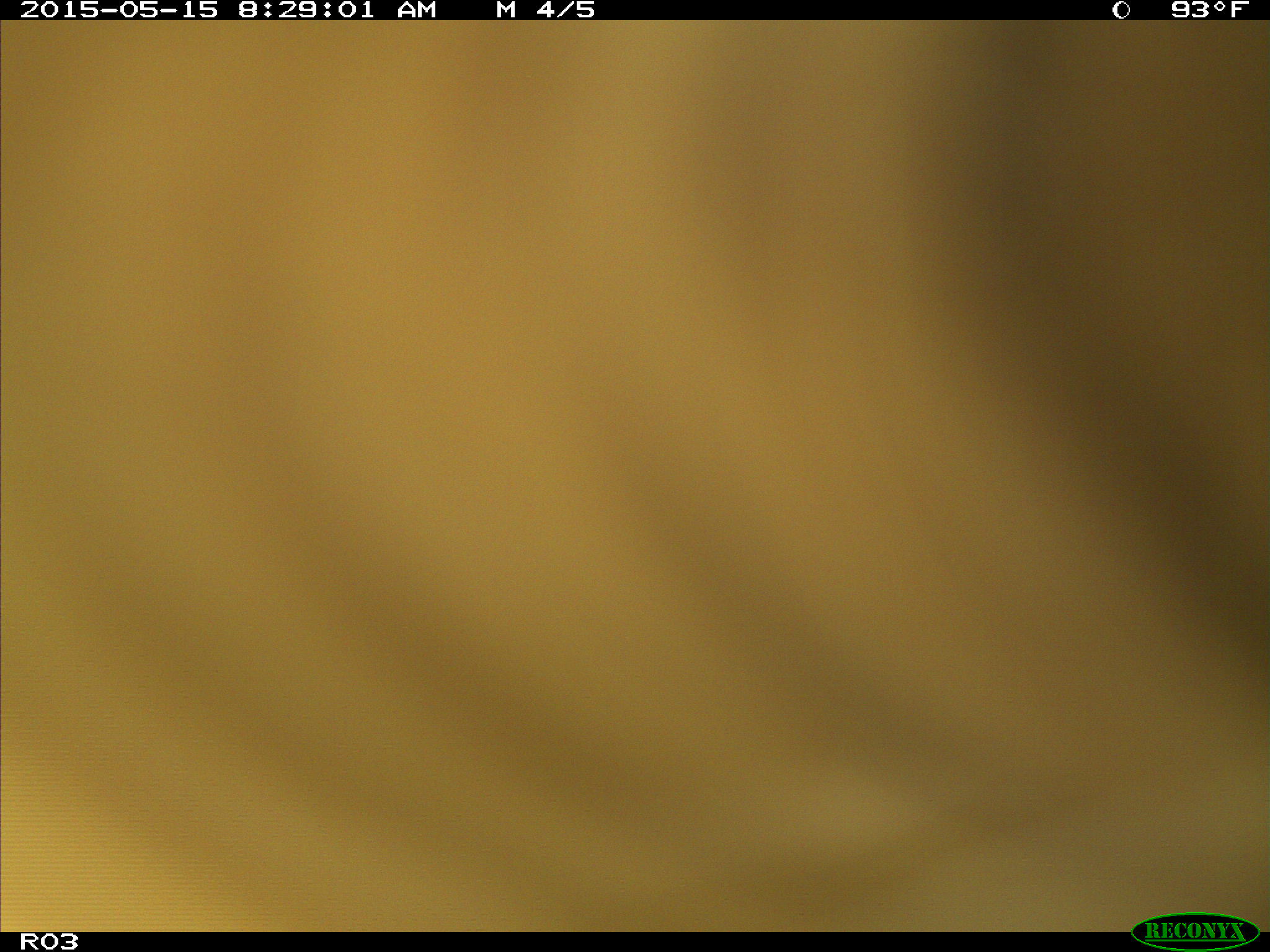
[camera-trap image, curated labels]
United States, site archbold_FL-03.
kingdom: Animalia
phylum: Chordata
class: Mammalia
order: Artiodactyla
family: Bovidae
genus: Bos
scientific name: Bos taurus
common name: domestic cow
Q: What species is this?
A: Bos taurus (domestic cow).